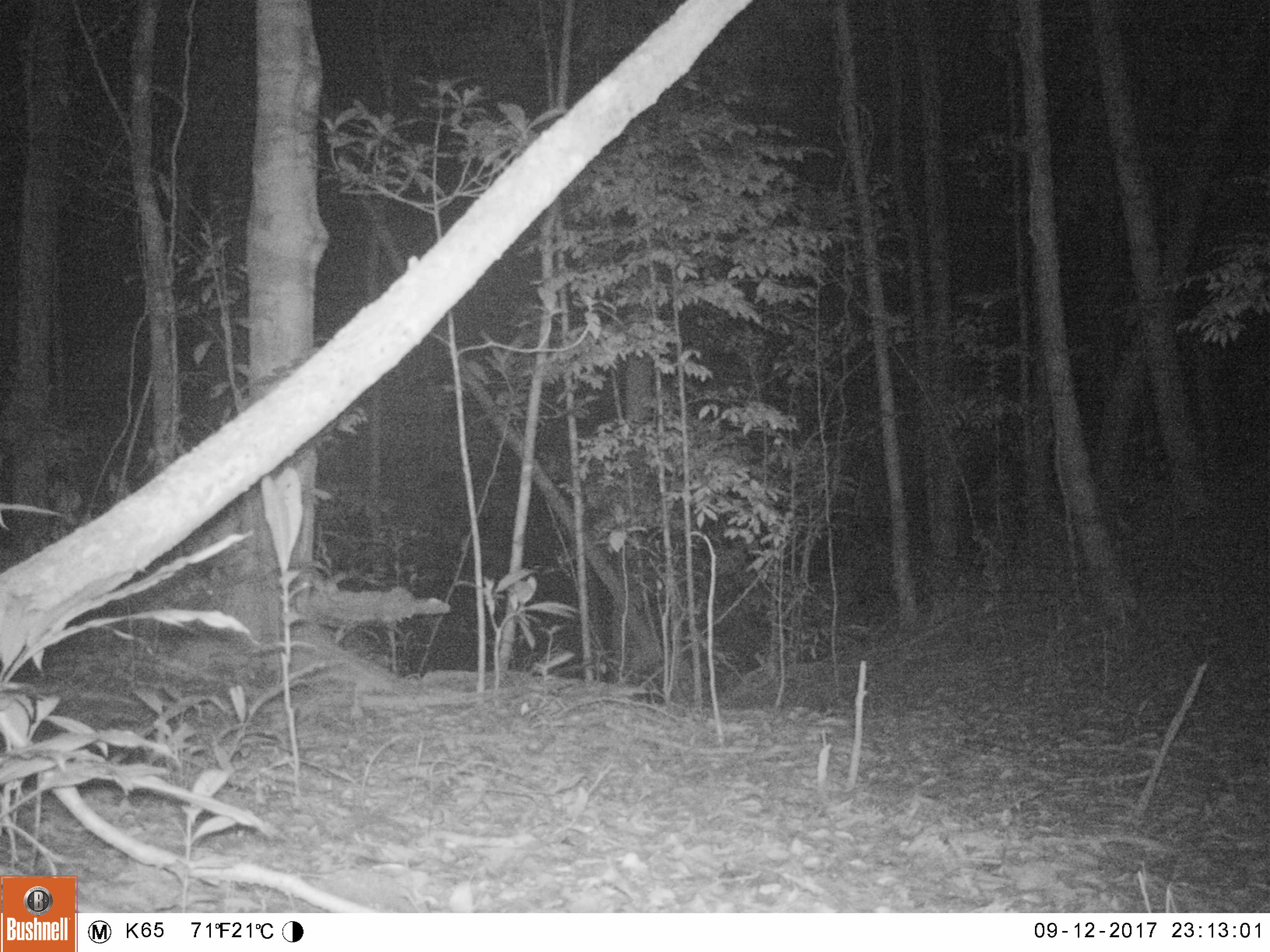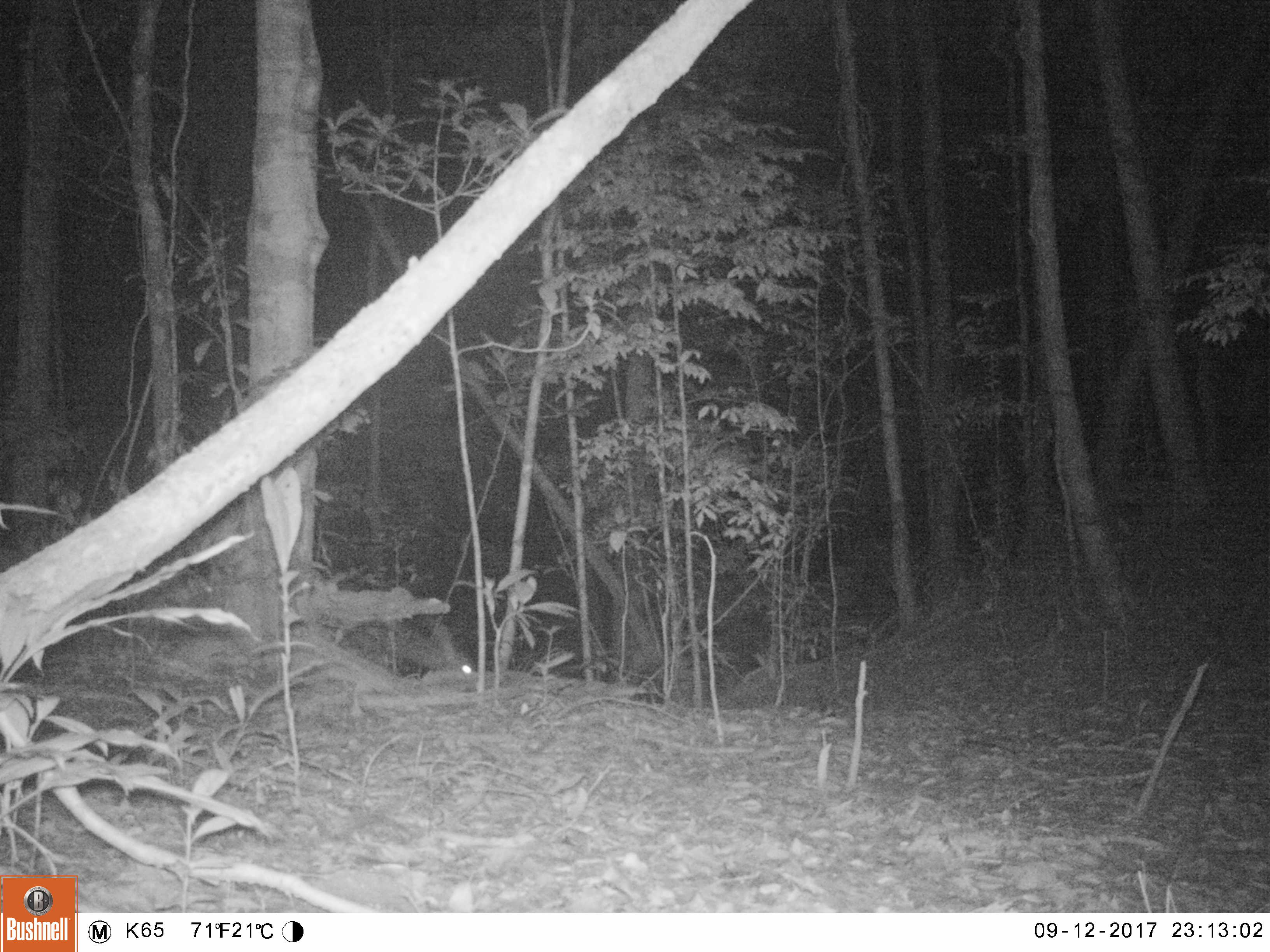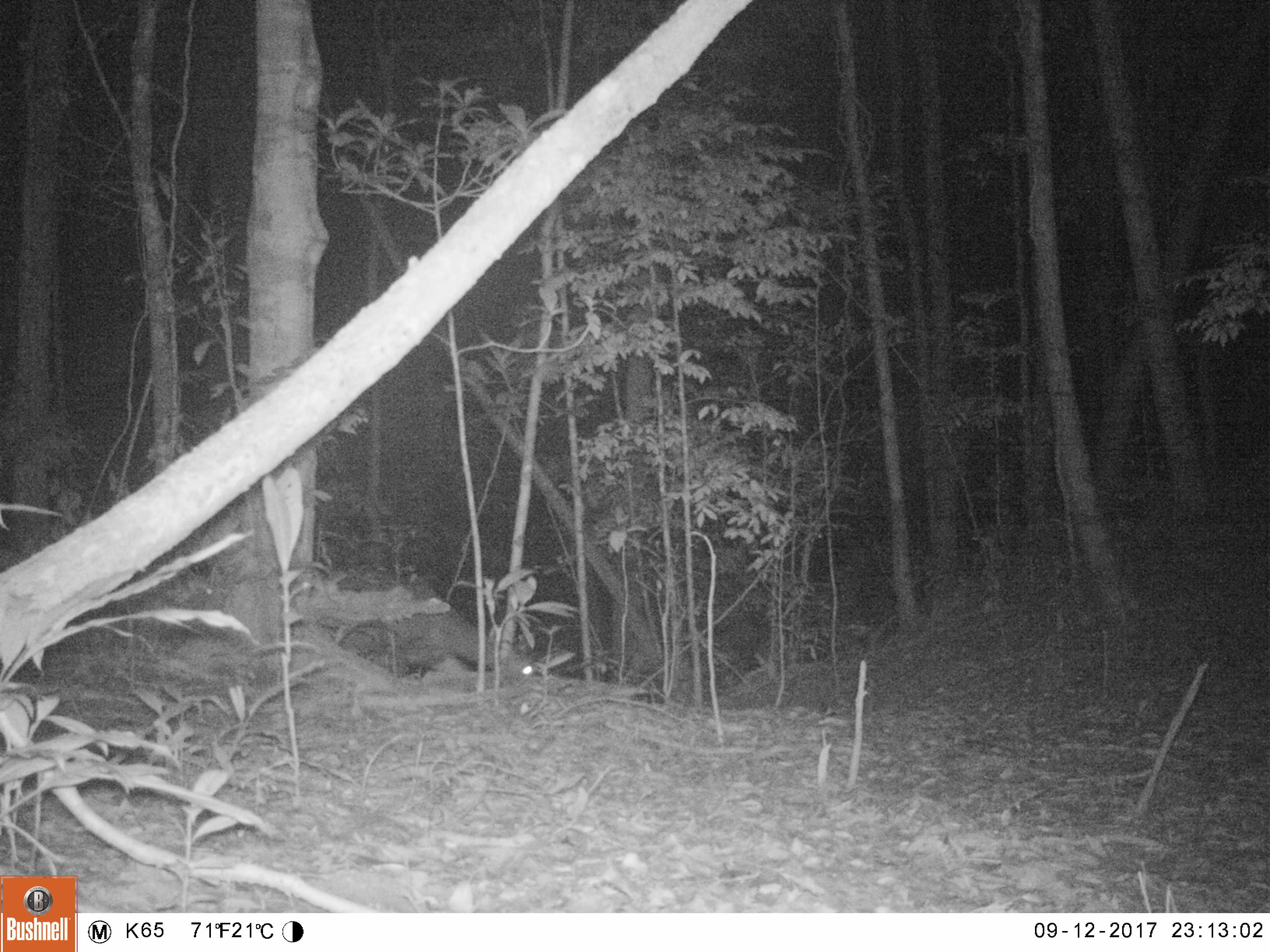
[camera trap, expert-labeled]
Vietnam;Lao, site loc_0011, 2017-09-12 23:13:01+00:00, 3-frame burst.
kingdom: Animalia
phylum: Chordata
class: Mammalia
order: Artiodactyla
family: Cervidae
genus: Rusa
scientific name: Rusa unicolor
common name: sambar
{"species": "sambar (Rusa unicolor)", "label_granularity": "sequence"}